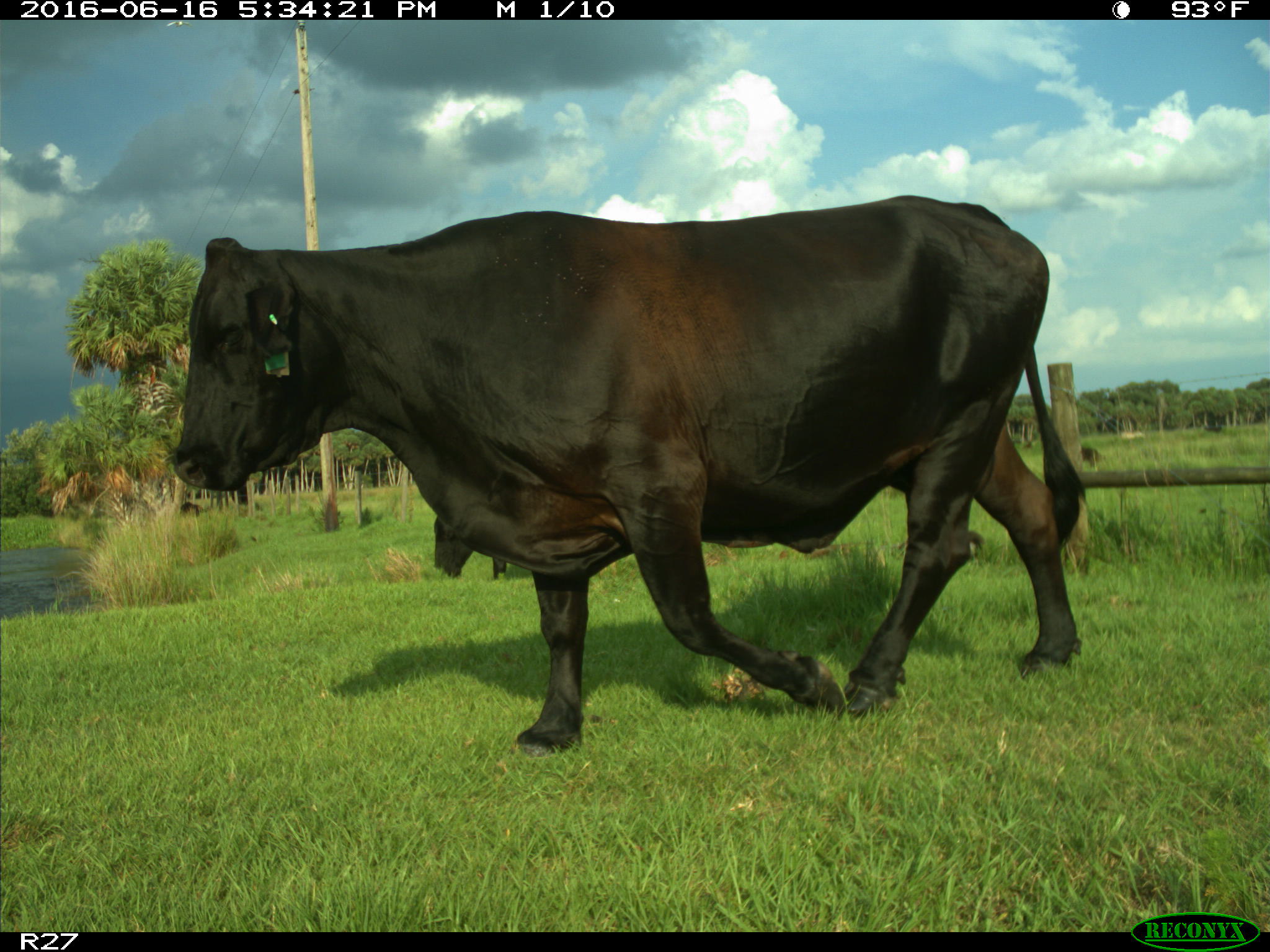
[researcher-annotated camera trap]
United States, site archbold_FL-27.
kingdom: Animalia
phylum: Chordata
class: Mammalia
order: Artiodactyla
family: Bovidae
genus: Bos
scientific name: Bos taurus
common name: domestic cow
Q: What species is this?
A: Bos taurus (domestic cow).